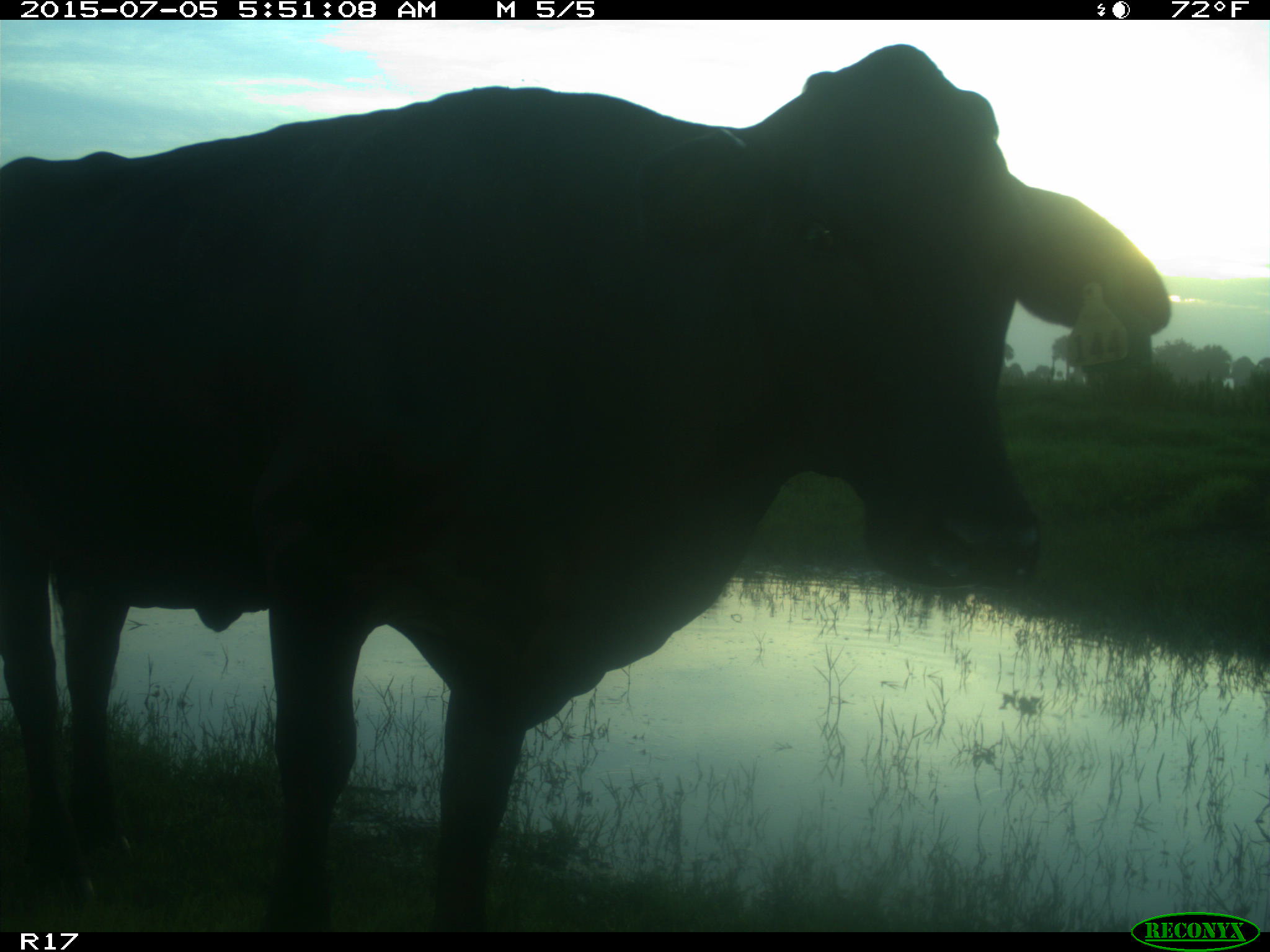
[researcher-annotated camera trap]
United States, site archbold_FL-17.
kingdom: Animalia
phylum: Chordata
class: Mammalia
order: Artiodactyla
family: Bovidae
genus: Bos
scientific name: Bos taurus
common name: domestic cow